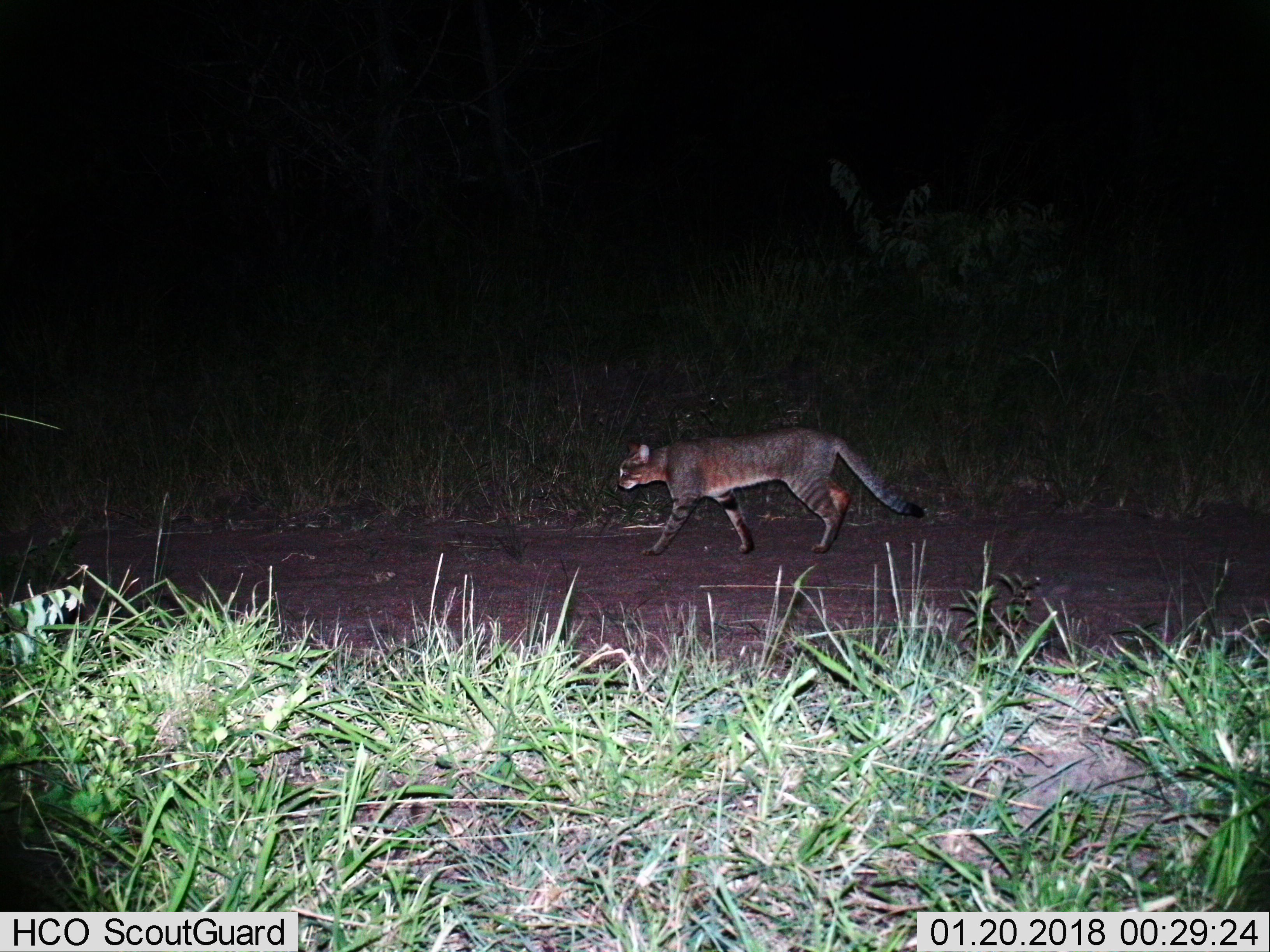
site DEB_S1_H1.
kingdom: Animalia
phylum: Chordata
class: Mammalia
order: Carnivora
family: Felidae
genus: Felis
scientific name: Felis lybica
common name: african wild cat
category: africanwildcat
Africanwildcat (african wild cat) (Felis lybica), count 1. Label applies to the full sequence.